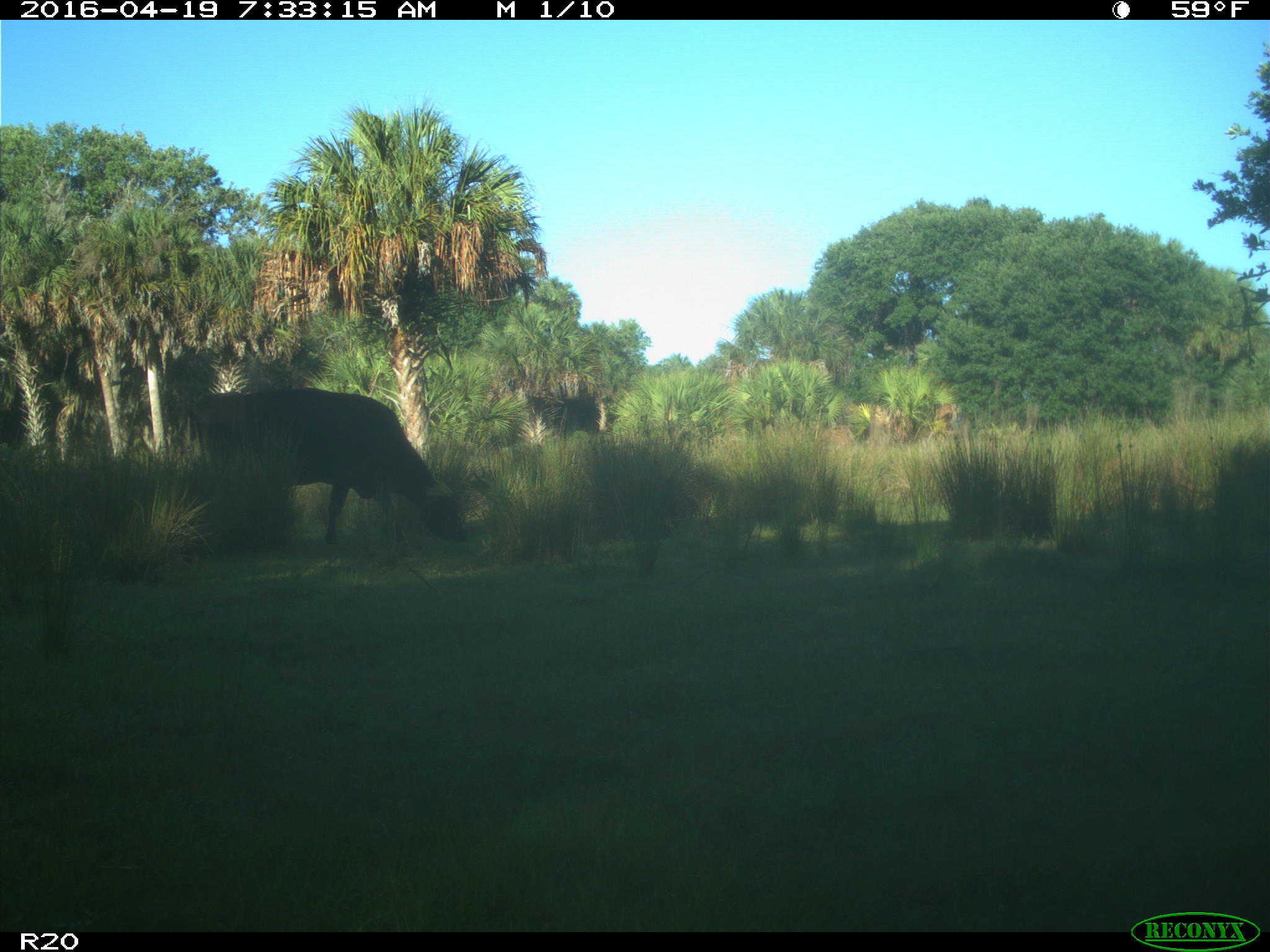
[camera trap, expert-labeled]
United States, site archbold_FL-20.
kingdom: Animalia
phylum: Chordata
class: Mammalia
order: Artiodactyla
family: Bovidae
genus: Bos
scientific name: Bos taurus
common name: domestic cow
Bos taurus (domestic cow).